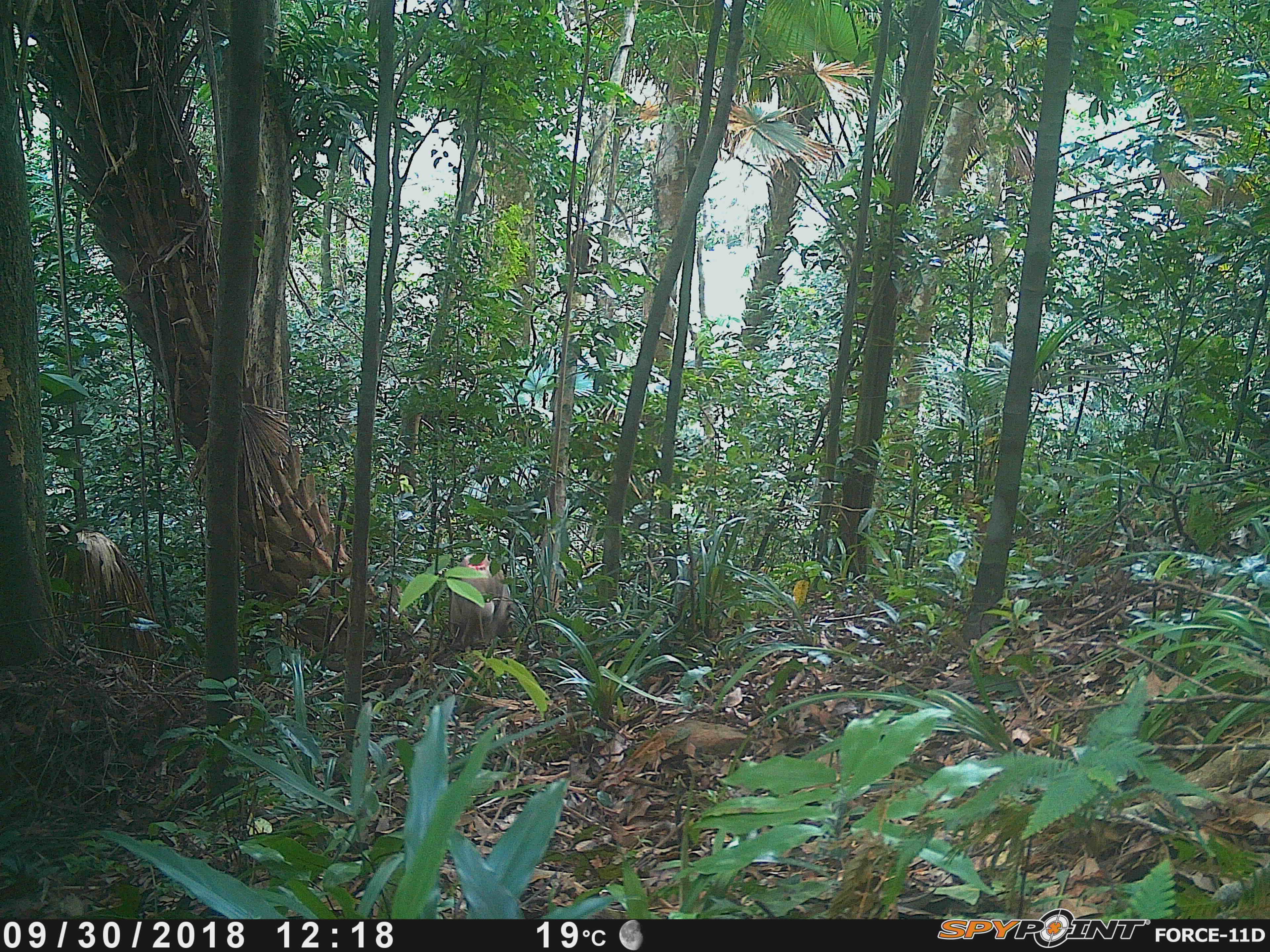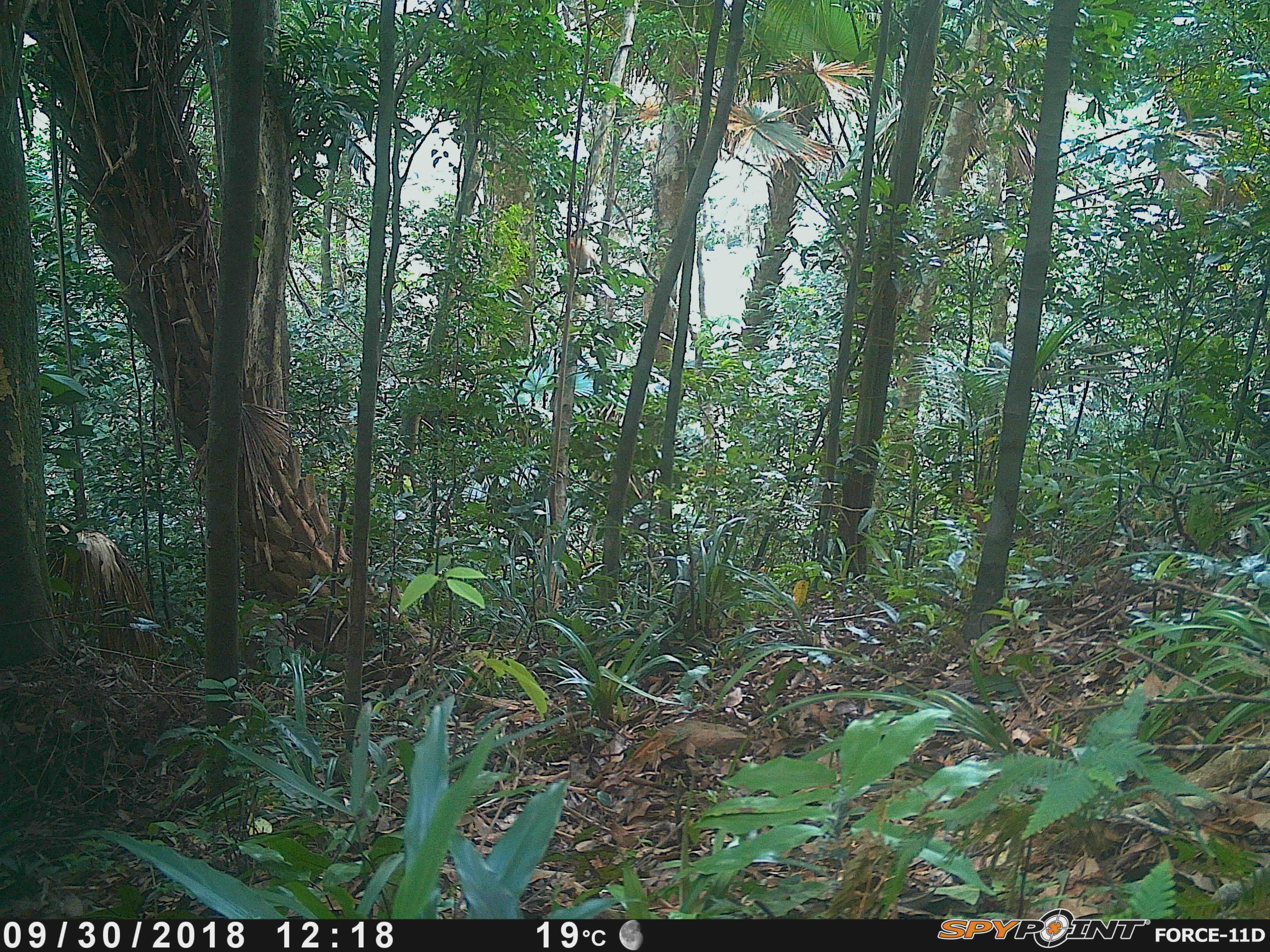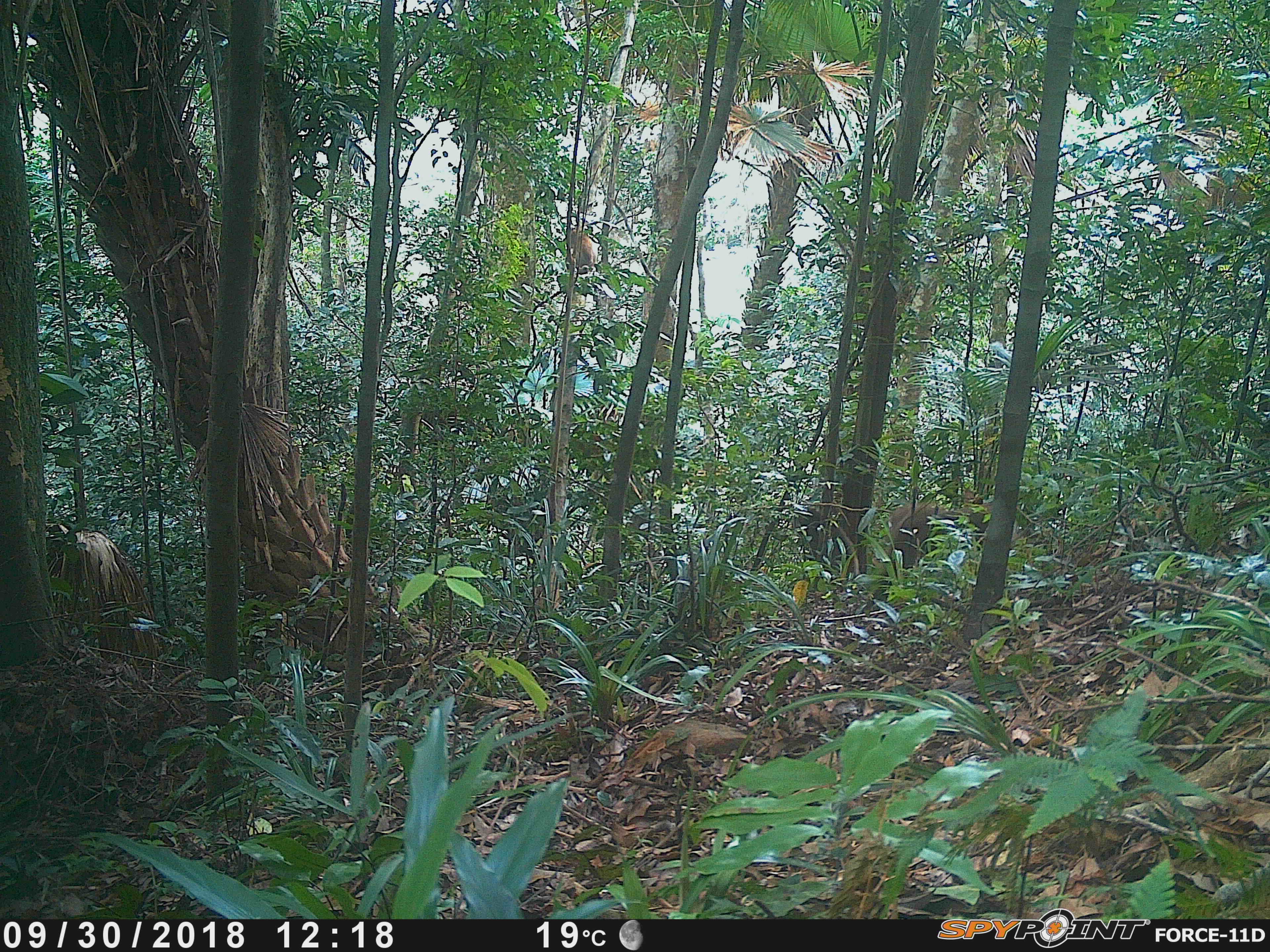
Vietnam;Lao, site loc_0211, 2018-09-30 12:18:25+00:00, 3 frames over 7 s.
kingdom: Animalia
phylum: Chordata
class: Mammalia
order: Primates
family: Cercopithecidae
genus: Macaca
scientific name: Macaca nemestrina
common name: pig-tailed macaque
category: pig tailed macaque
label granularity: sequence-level